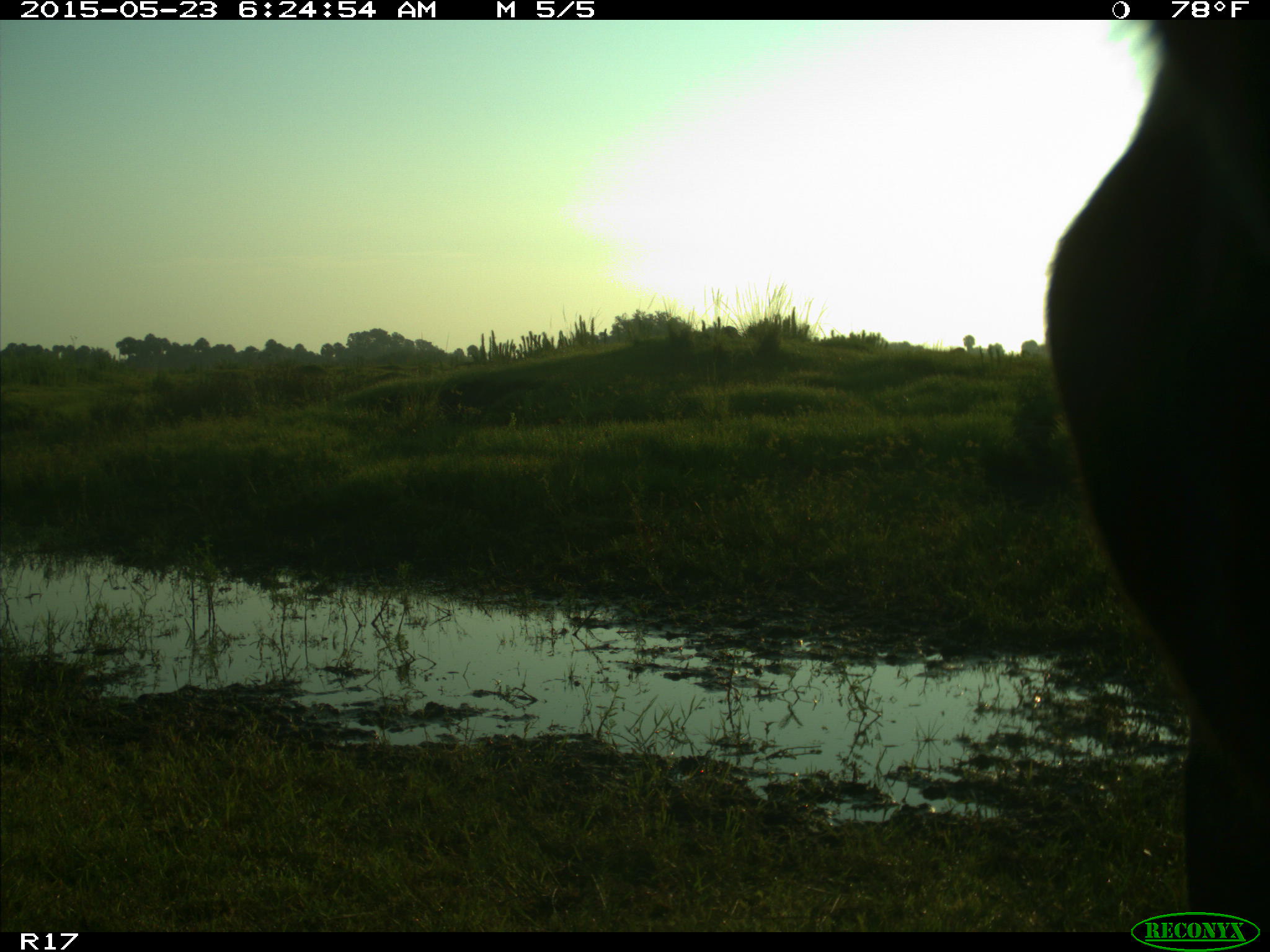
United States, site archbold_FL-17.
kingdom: Animalia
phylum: Chordata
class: Mammalia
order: Artiodactyla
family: Bovidae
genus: Bos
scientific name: Bos taurus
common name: domestic cow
Bos taurus (domestic cow).